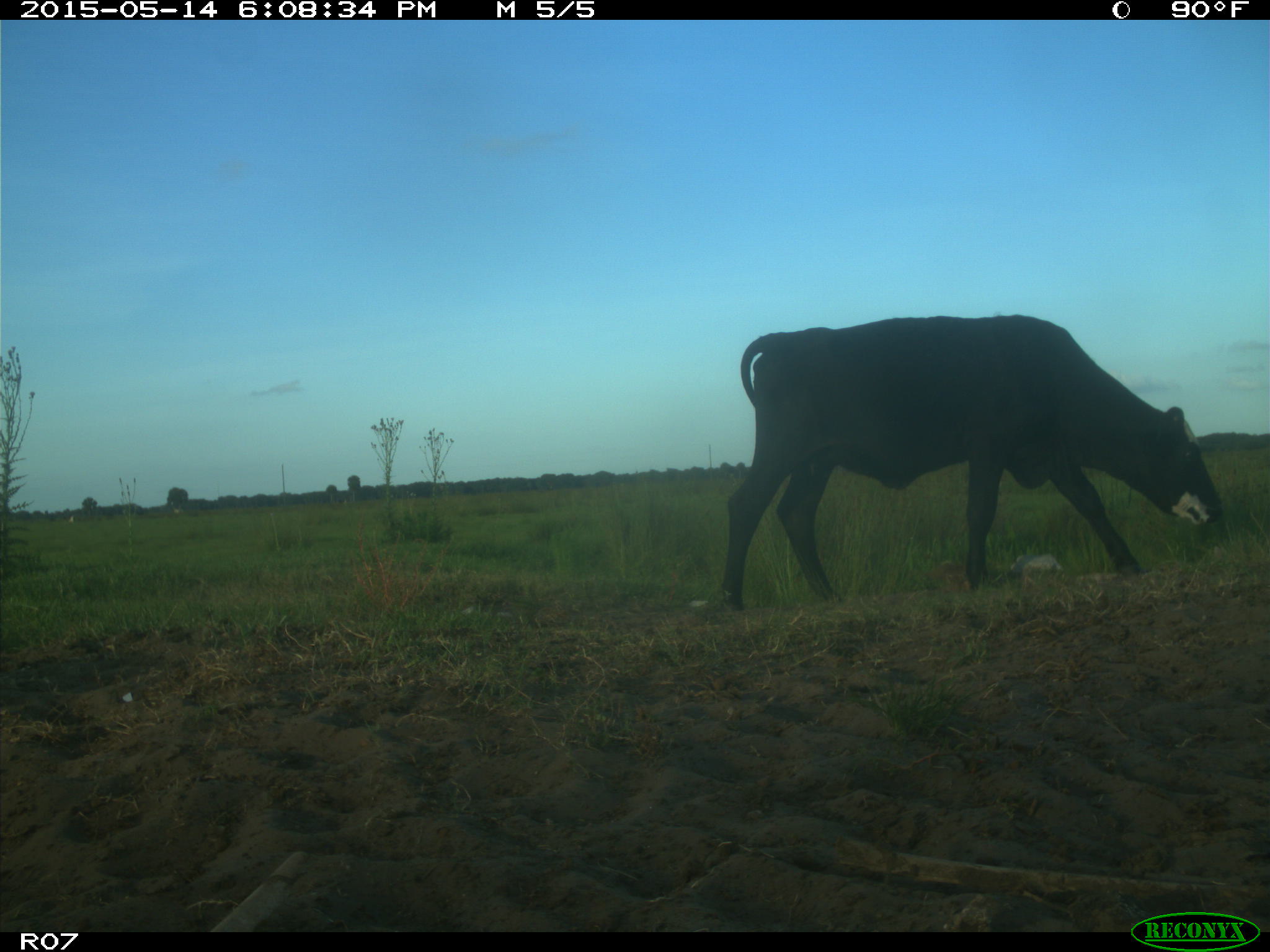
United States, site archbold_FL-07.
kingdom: Animalia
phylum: Chordata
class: Mammalia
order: Artiodactyla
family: Bovidae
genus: Bos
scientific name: Bos taurus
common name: domestic cow